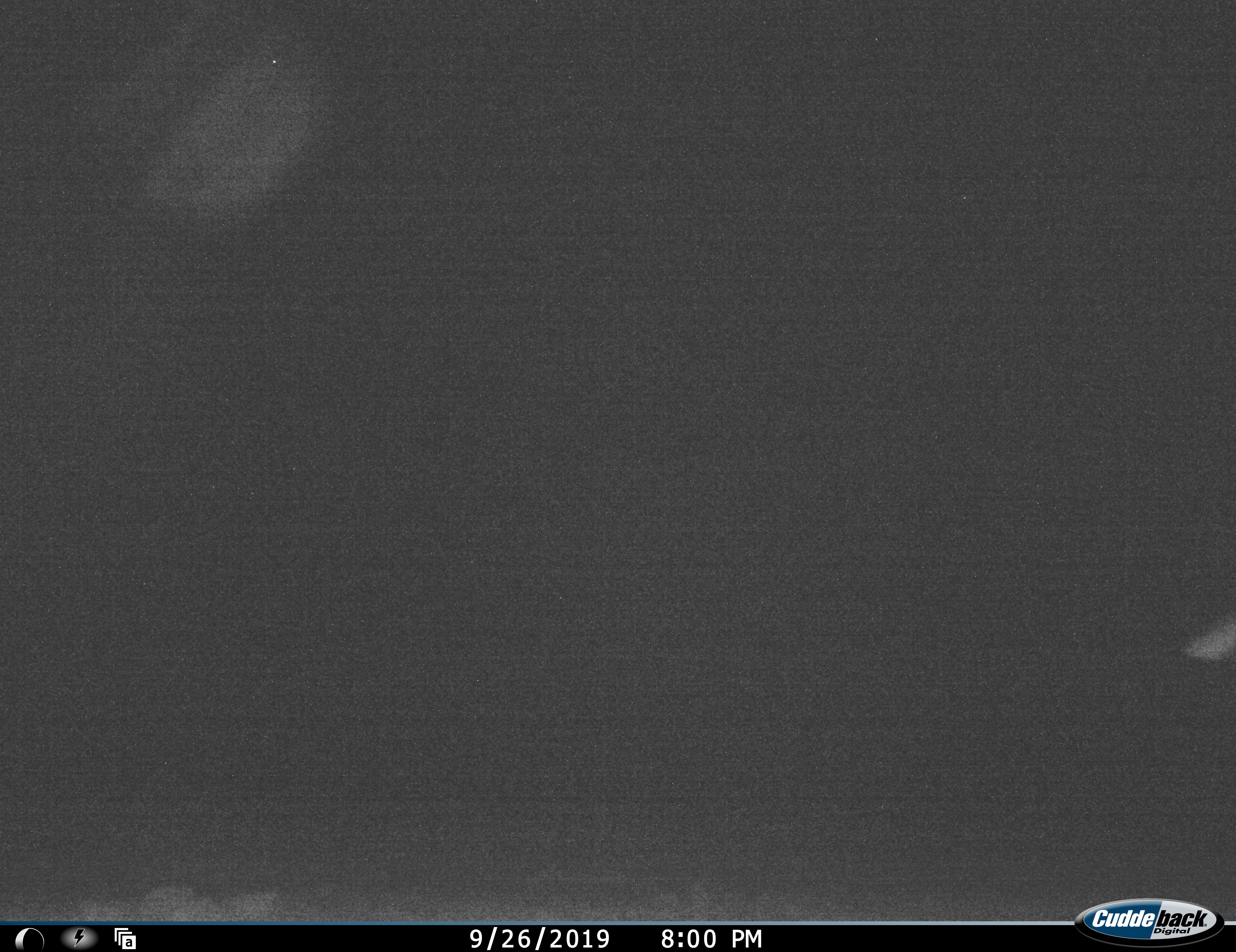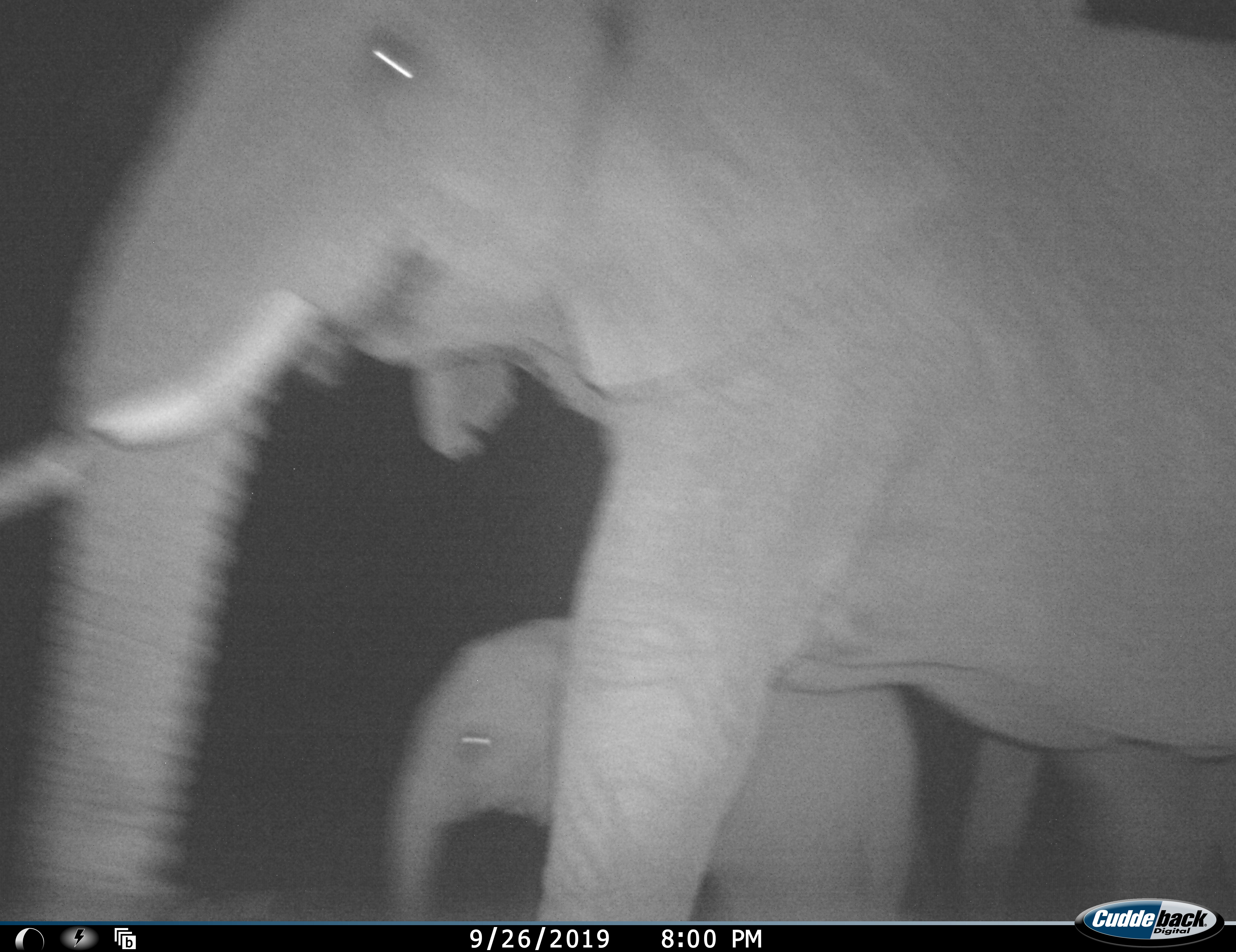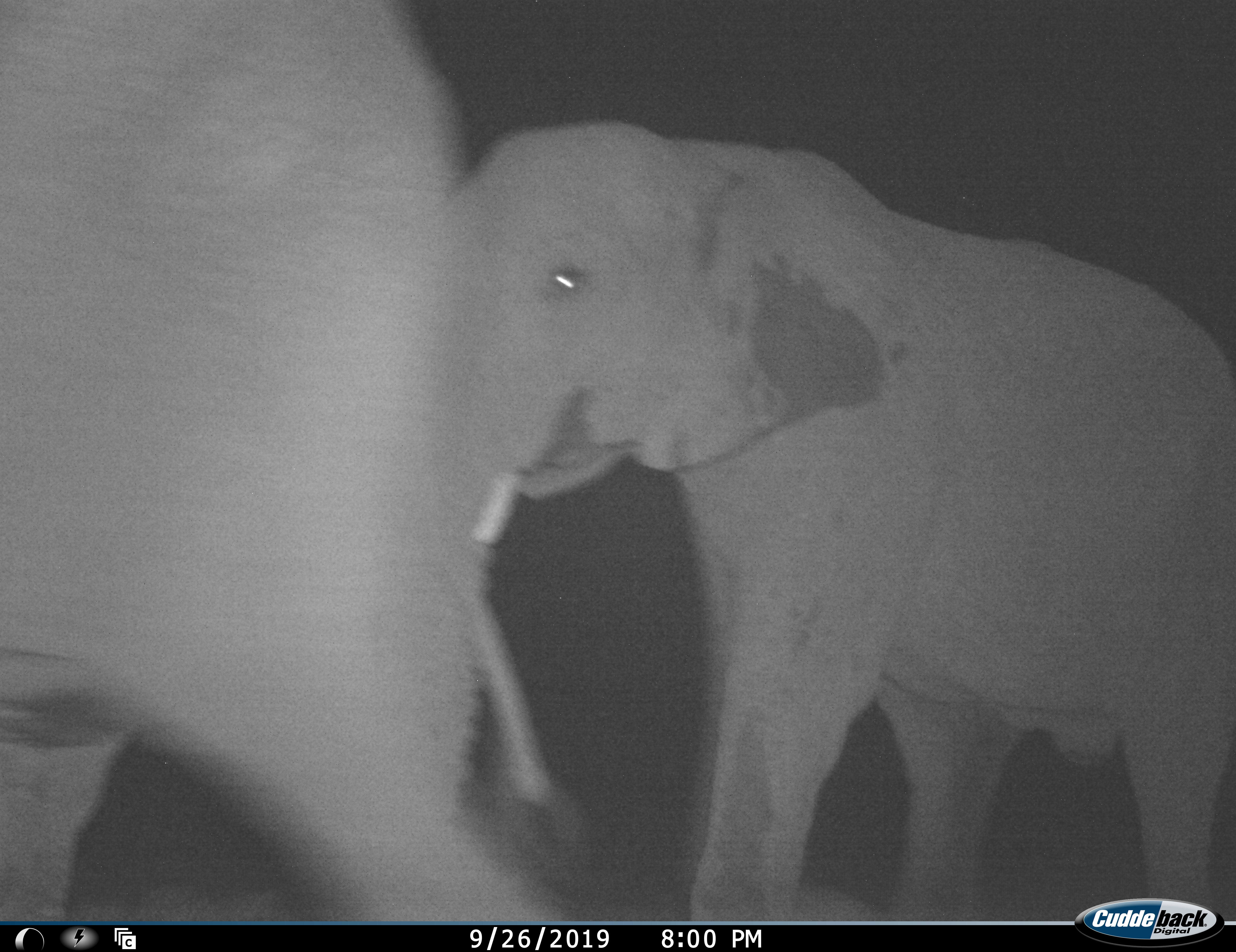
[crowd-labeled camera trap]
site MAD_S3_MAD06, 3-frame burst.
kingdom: Animalia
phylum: Chordata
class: Mammalia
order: Proboscidea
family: Elephantidae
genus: Loxodonta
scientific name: Loxodonta africana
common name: african bush elephant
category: elephant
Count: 3.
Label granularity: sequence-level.